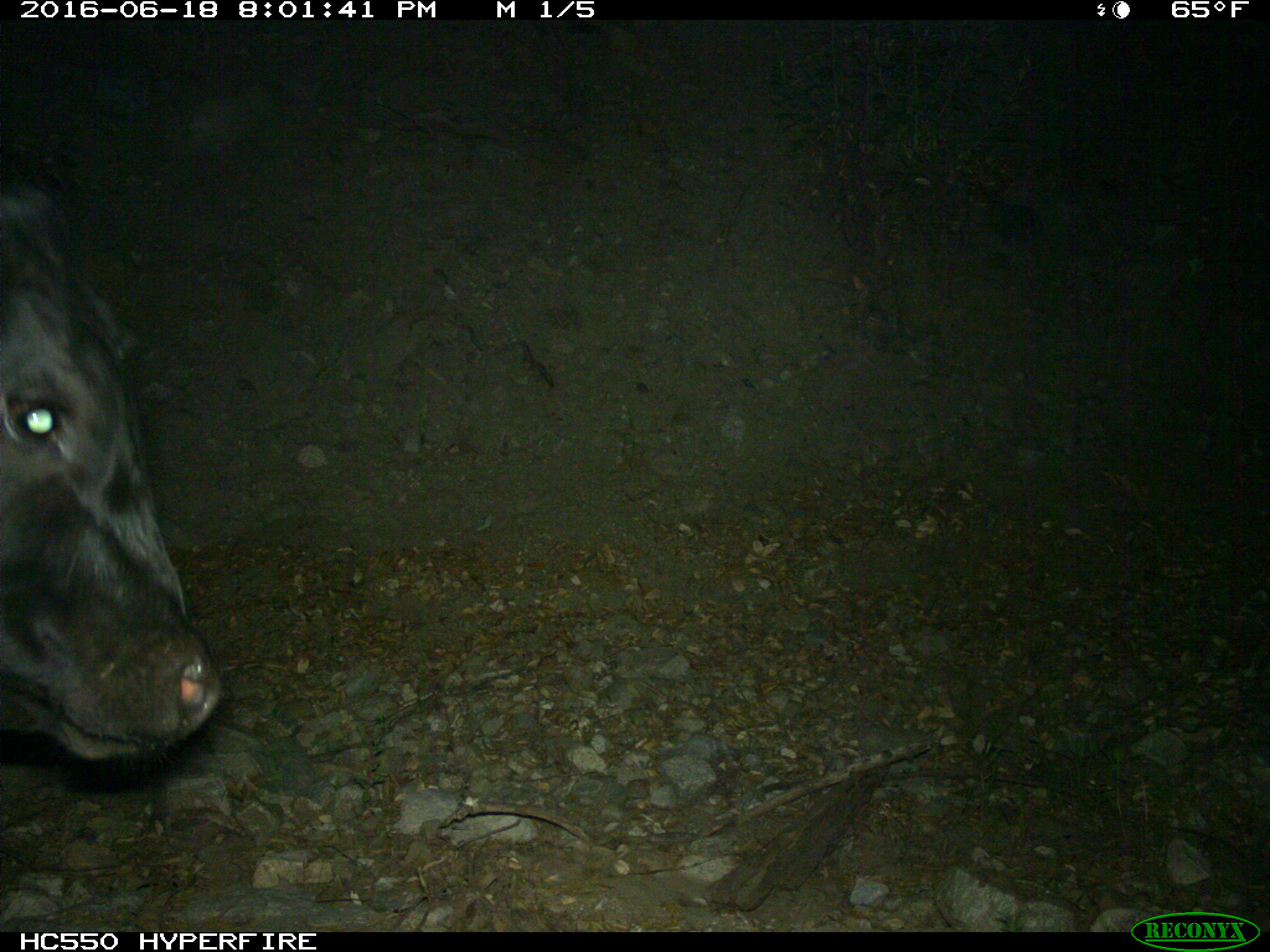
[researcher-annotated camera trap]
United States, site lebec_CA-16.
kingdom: Animalia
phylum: Chordata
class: Mammalia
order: Artiodactyla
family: Bovidae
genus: Bos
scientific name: Bos taurus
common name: domestic cow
Bos taurus (domestic cow).